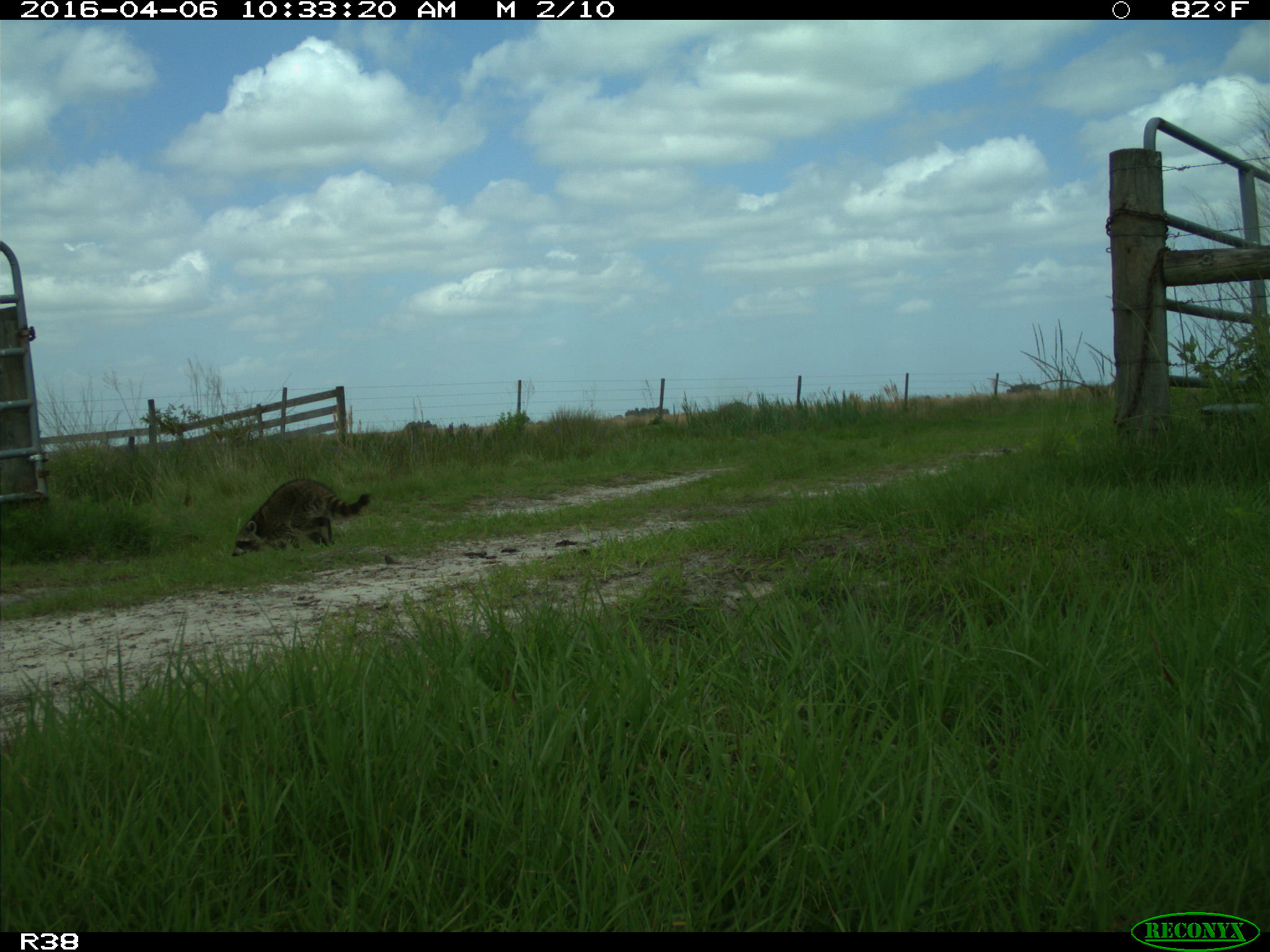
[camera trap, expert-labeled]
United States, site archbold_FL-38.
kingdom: Animalia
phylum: Chordata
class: Mammalia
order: Carnivora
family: Procyonidae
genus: Procyon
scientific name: Procyon lotor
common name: common raccoon